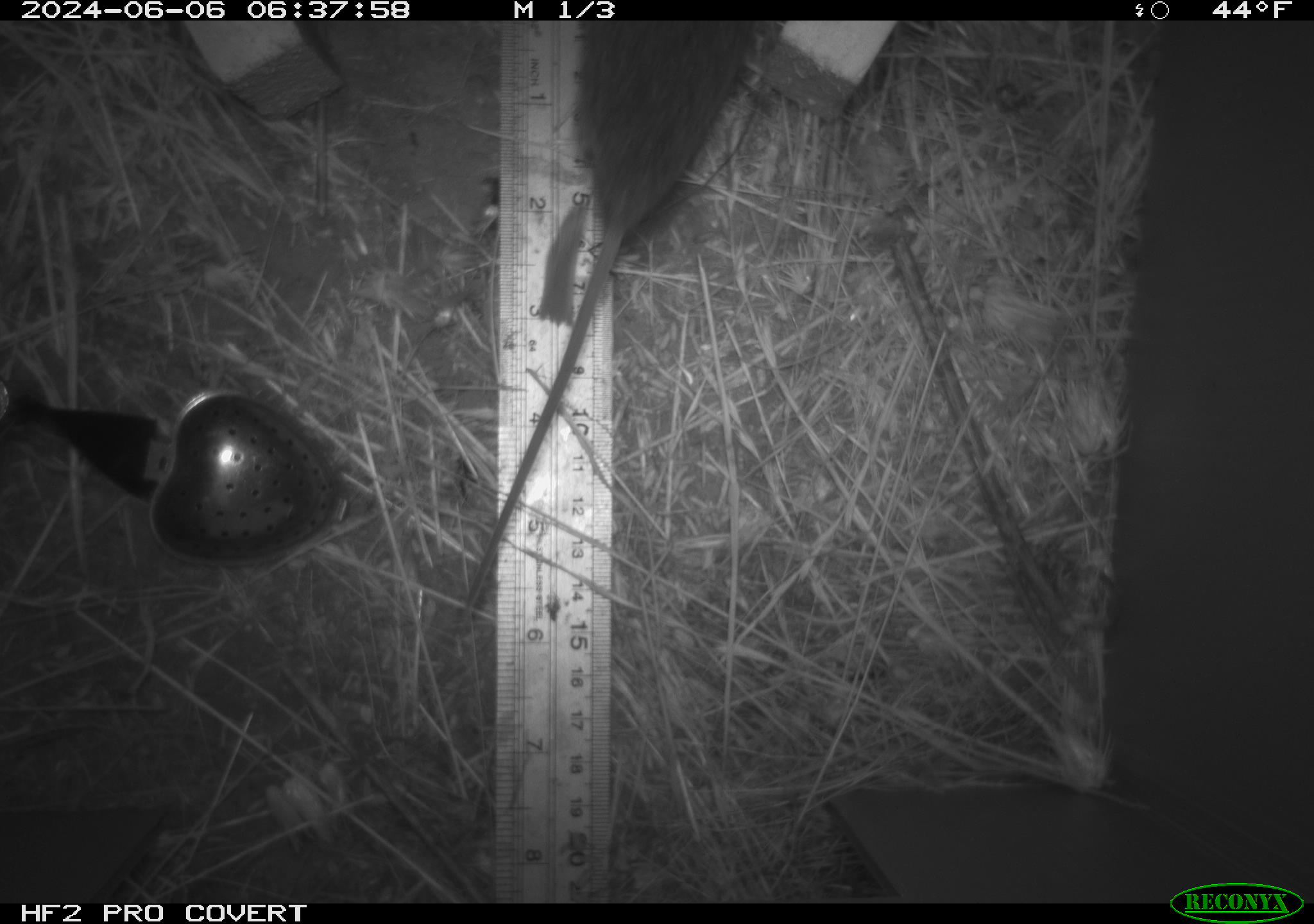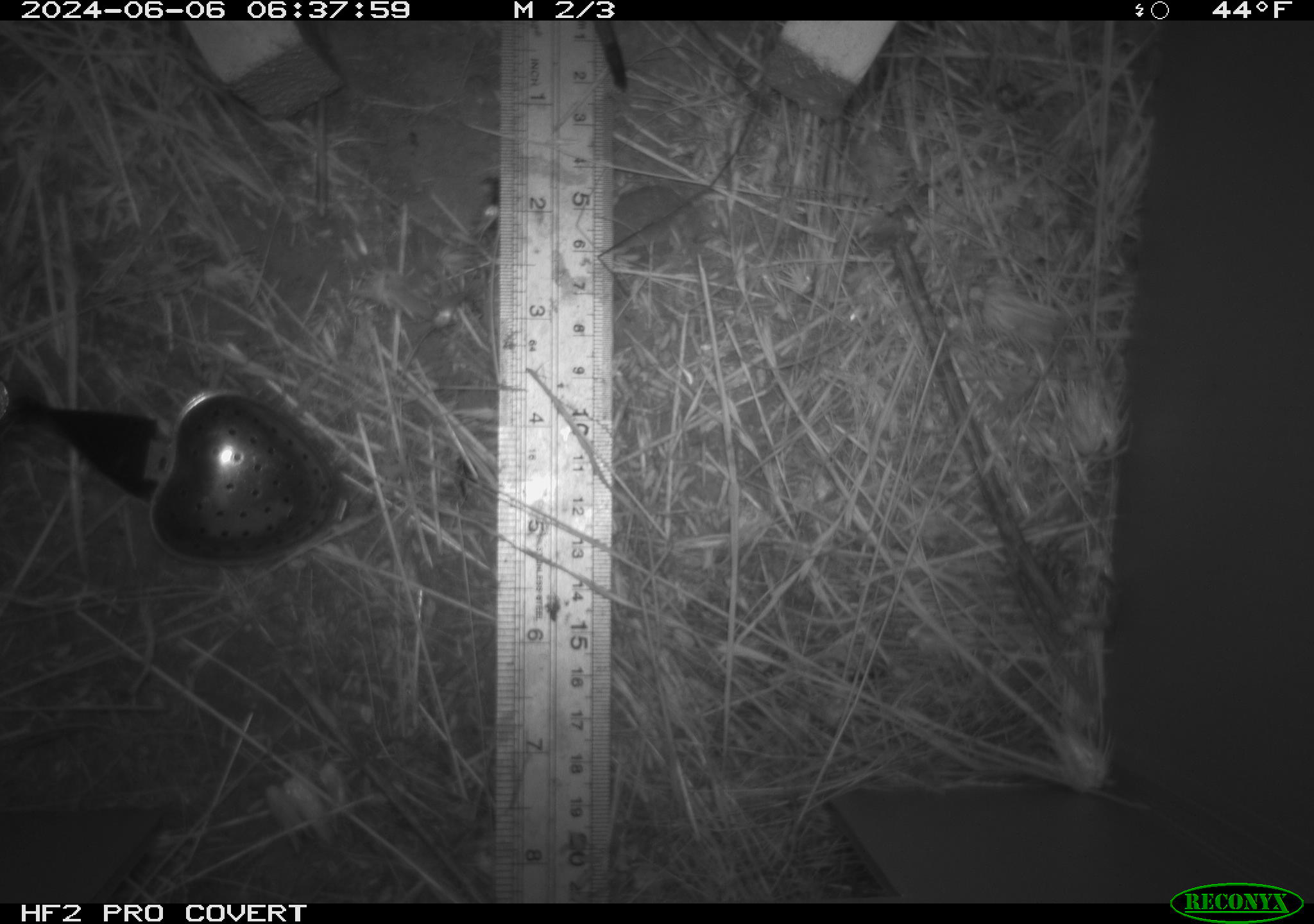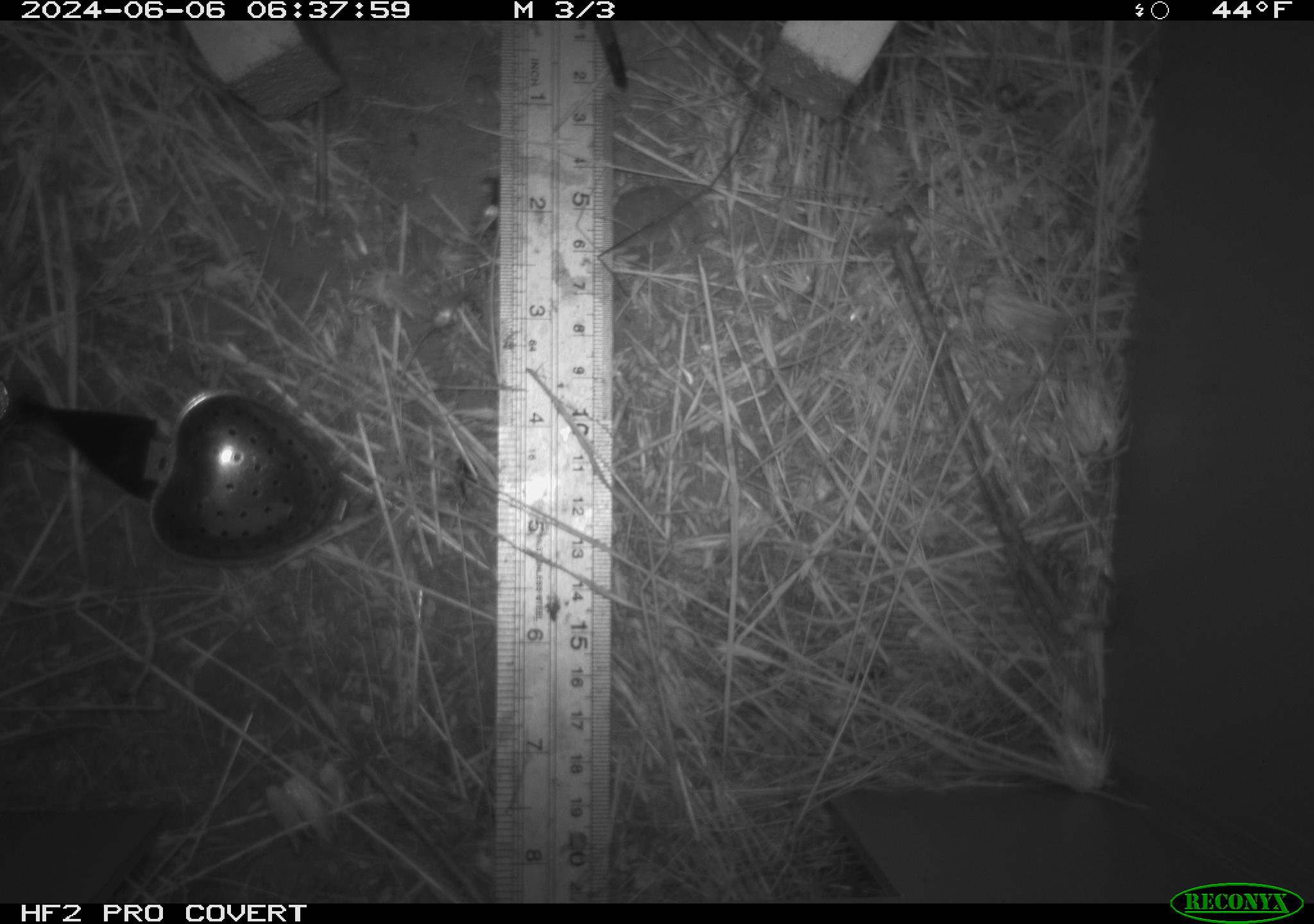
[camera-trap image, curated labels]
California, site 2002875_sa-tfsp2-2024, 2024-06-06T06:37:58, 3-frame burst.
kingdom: Animalia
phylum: Chordata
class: Mammalia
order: Rodentia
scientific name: Rodentia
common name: rodent